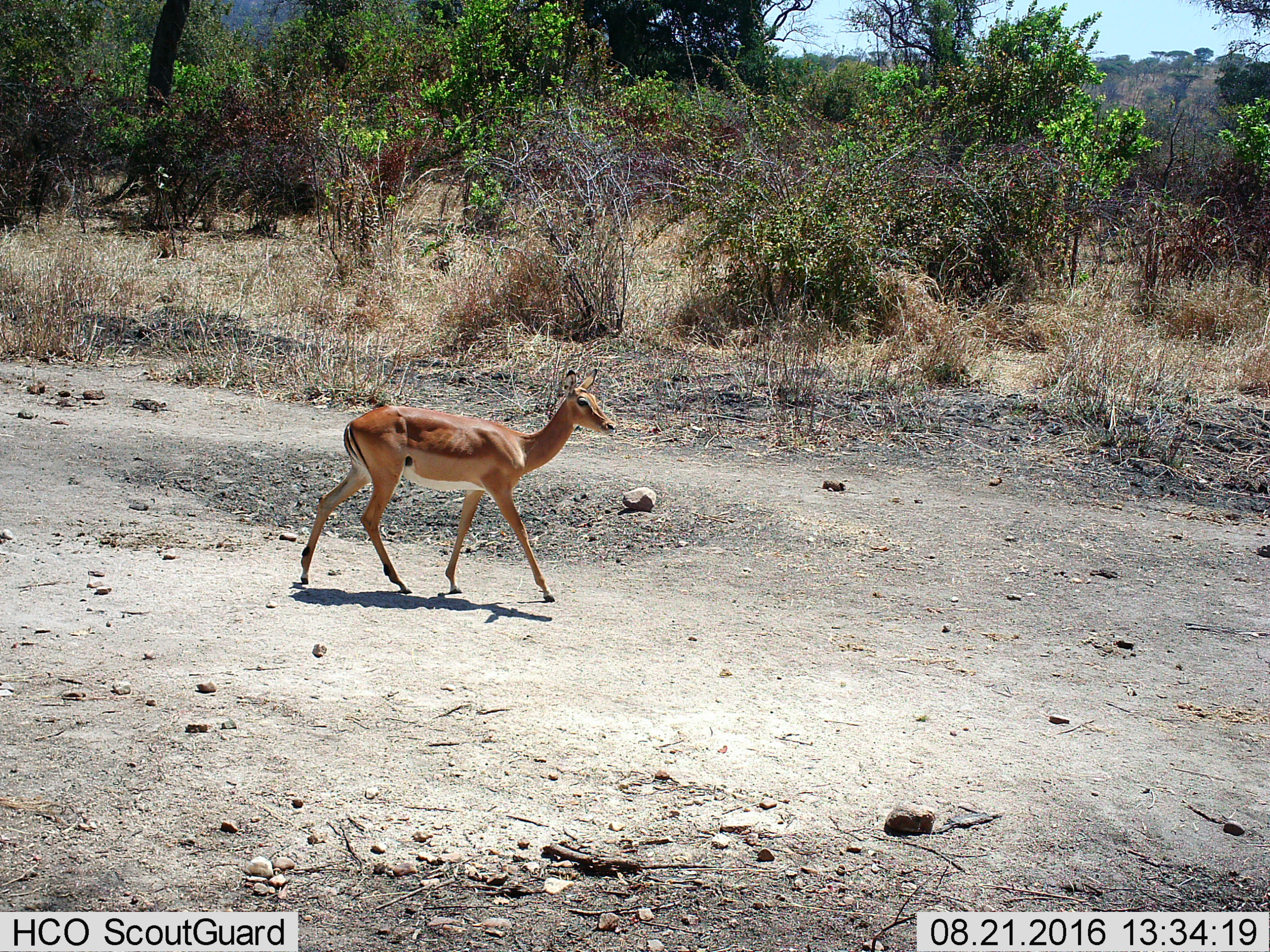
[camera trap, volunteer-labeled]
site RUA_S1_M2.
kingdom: Animalia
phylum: Chordata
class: Mammalia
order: Artiodactyla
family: Bovidae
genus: Aepyceros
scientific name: Aepyceros melampus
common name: impala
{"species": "impala (Aepyceros melampus)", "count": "1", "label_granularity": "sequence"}